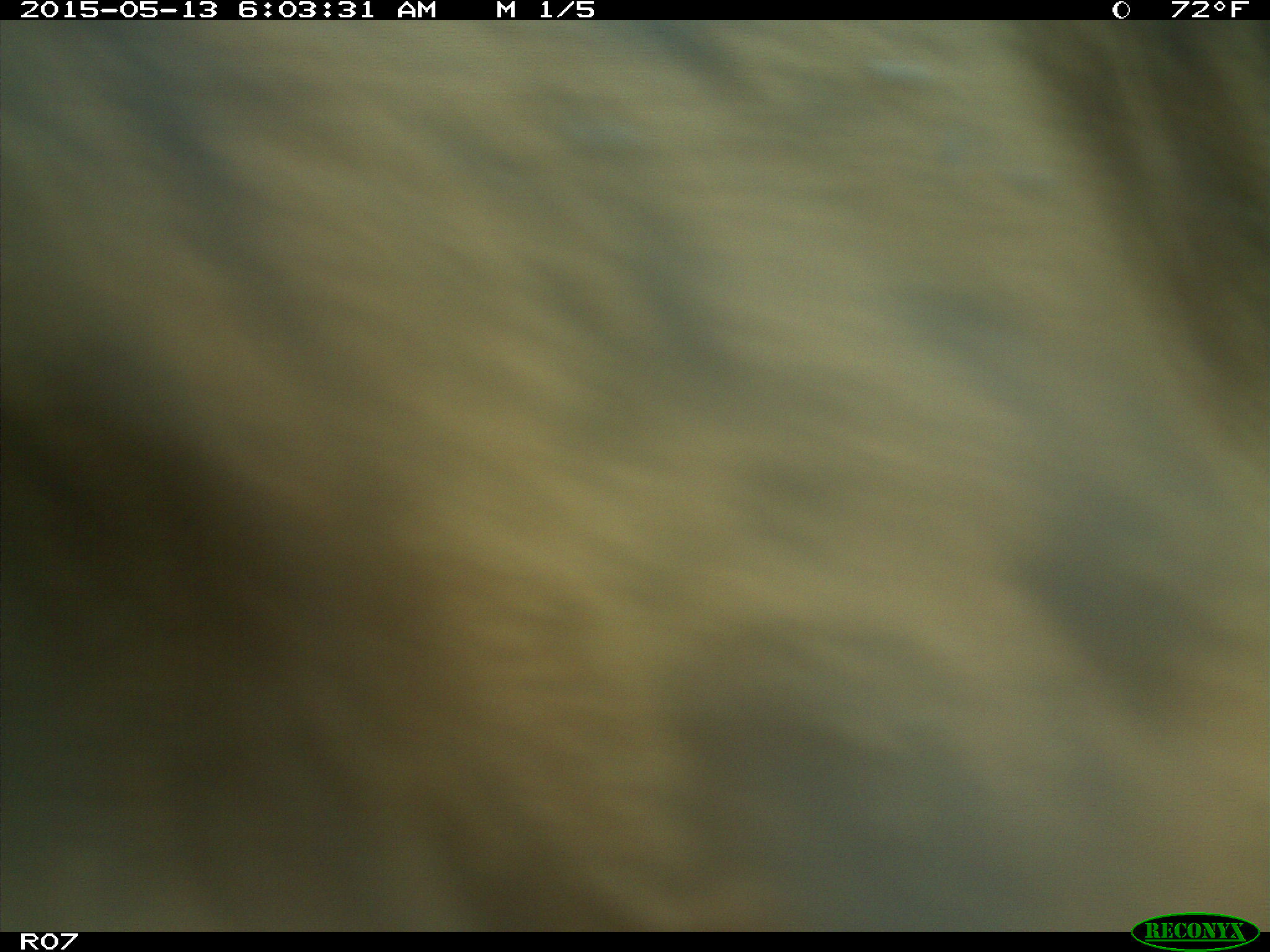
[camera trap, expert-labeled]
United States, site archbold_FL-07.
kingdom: Animalia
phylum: Chordata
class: Mammalia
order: Artiodactyla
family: Bovidae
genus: Bos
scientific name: Bos taurus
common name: domestic cow